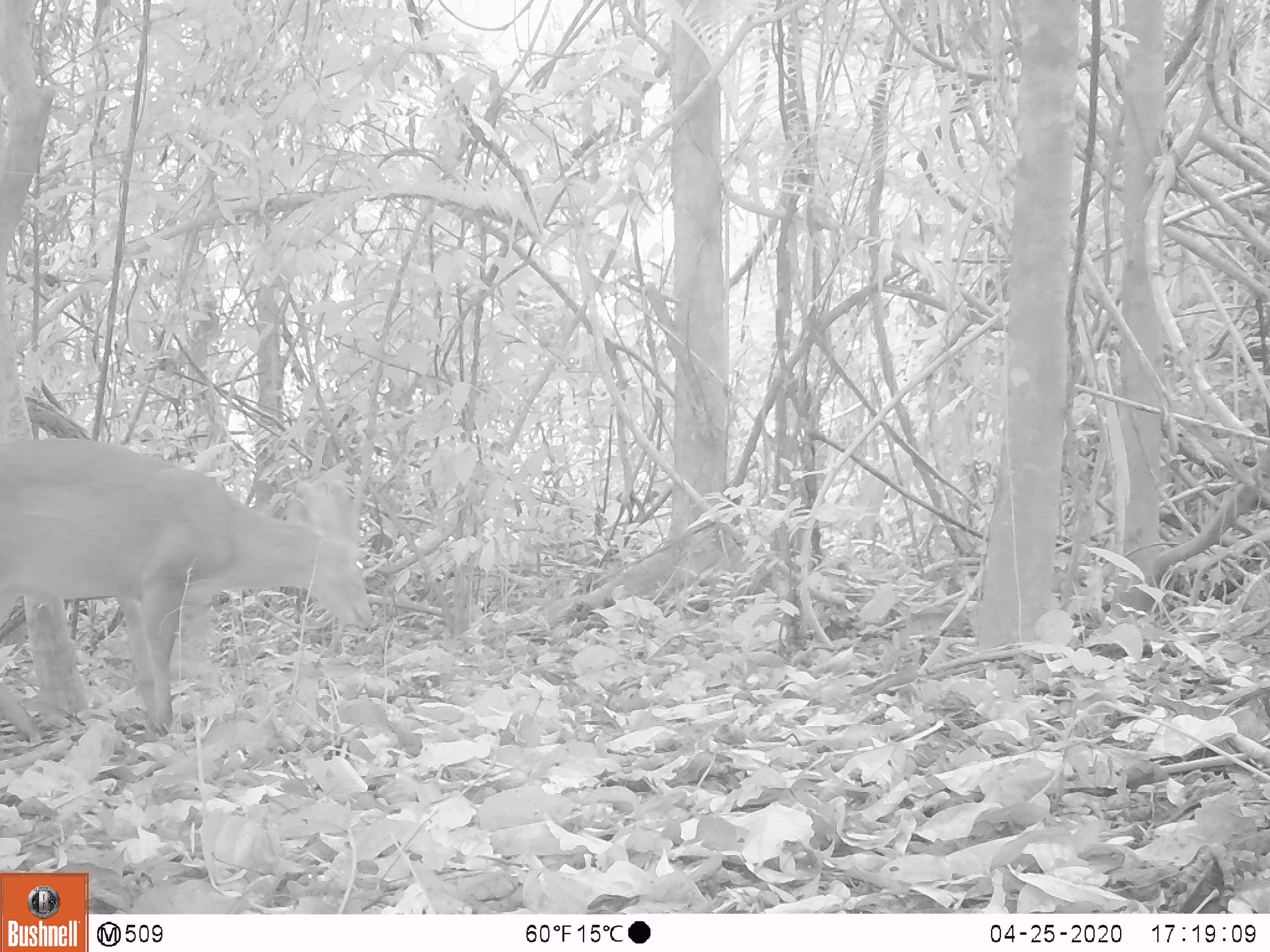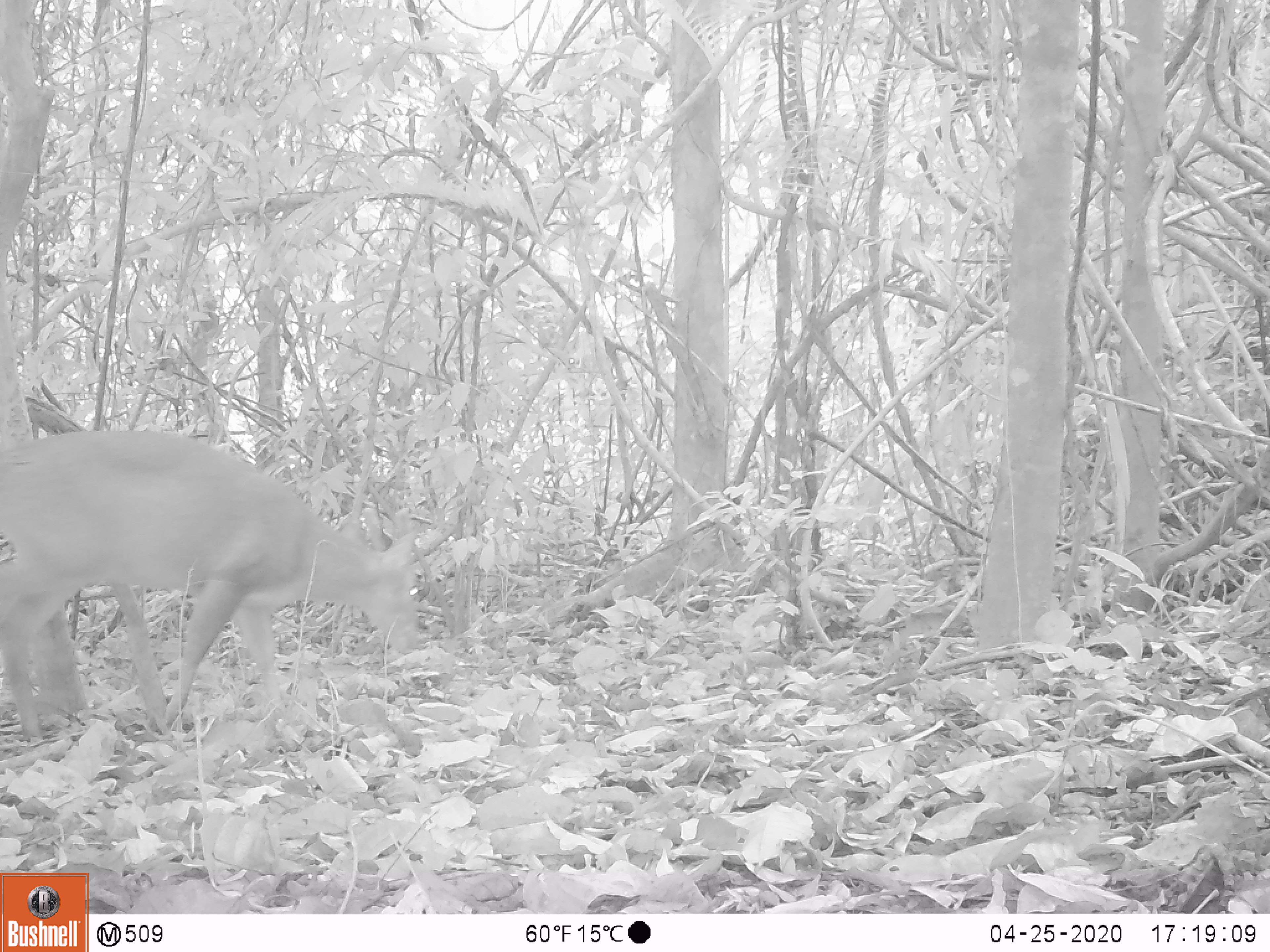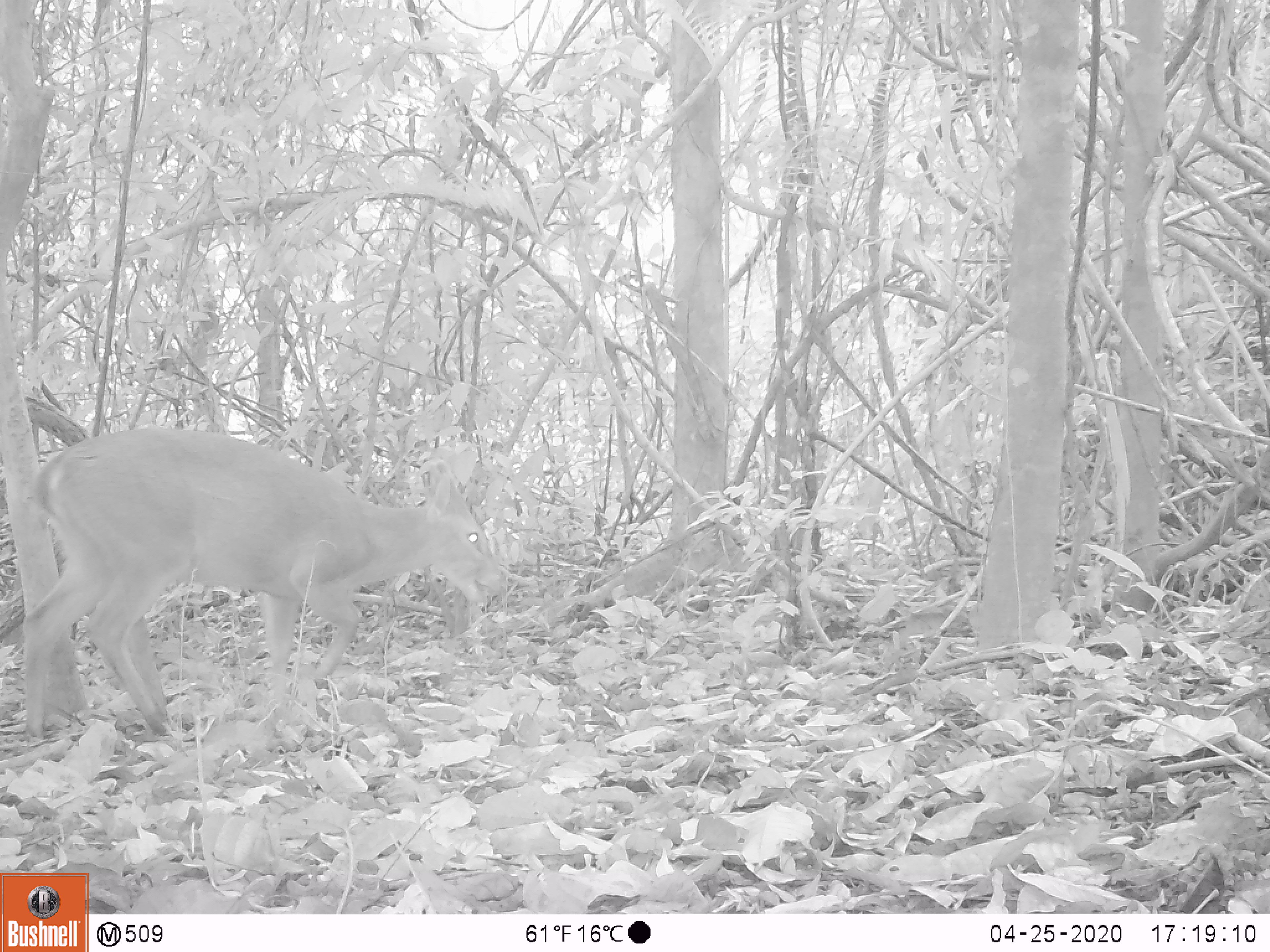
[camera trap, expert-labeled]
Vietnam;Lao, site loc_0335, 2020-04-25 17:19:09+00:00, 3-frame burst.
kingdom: Animalia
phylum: Chordata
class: Mammalia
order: Artiodactyla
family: Cervidae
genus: Muntiacus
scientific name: Muntiacus vuquangensis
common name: large-antlered muntjac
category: large antlered muntjac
Large antlered muntjac (large-antlered muntjac) (Muntiacus vuquangensis). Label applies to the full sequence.